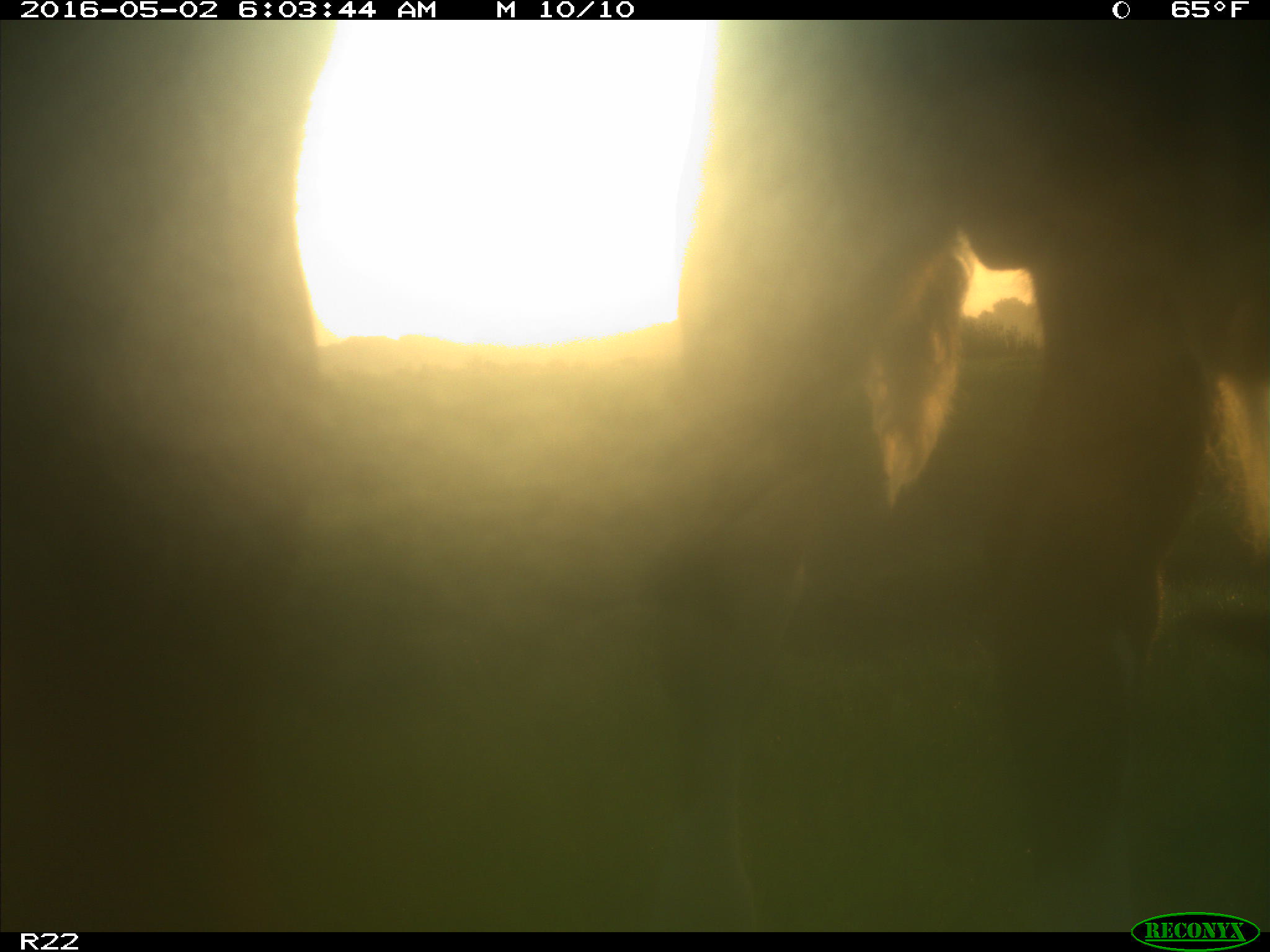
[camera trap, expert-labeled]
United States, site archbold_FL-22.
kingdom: Animalia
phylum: Chordata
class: Mammalia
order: Artiodactyla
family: Bovidae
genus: Bos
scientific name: Bos taurus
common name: domestic cow